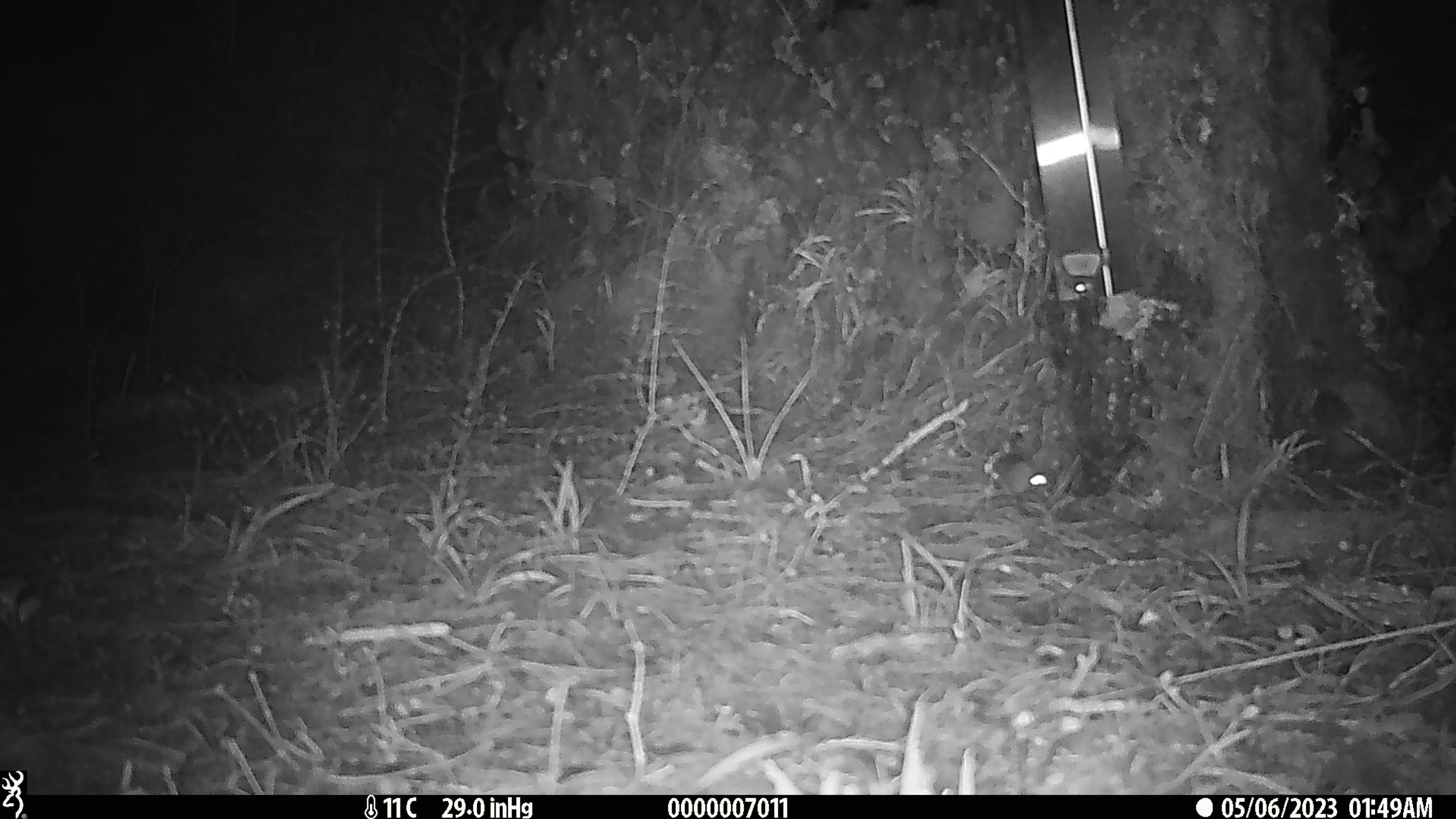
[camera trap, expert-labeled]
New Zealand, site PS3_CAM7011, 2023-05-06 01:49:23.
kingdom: Animalia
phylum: Chordata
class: Mammalia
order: Rodentia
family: Muridae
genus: Mus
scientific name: Mus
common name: mouse